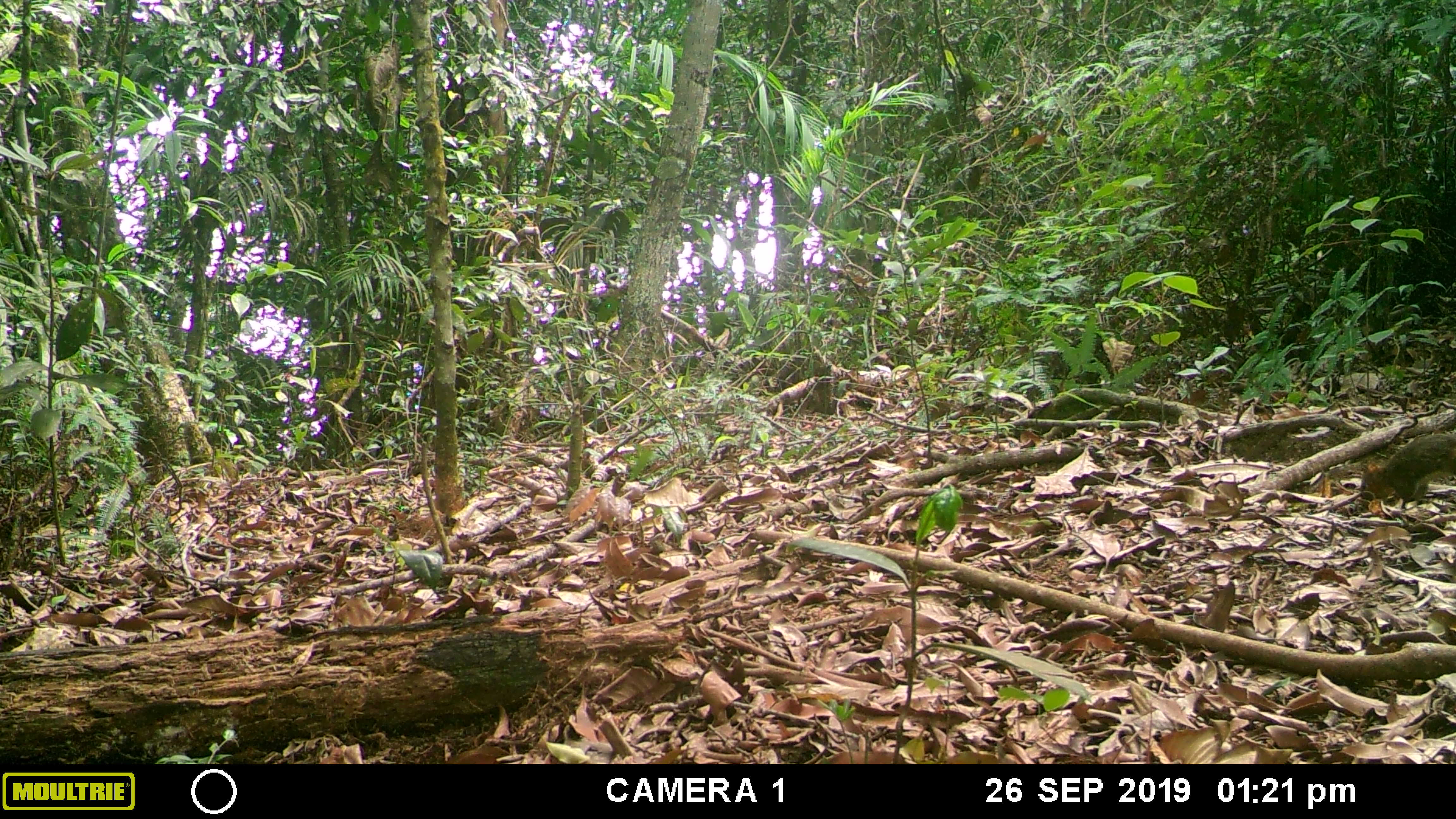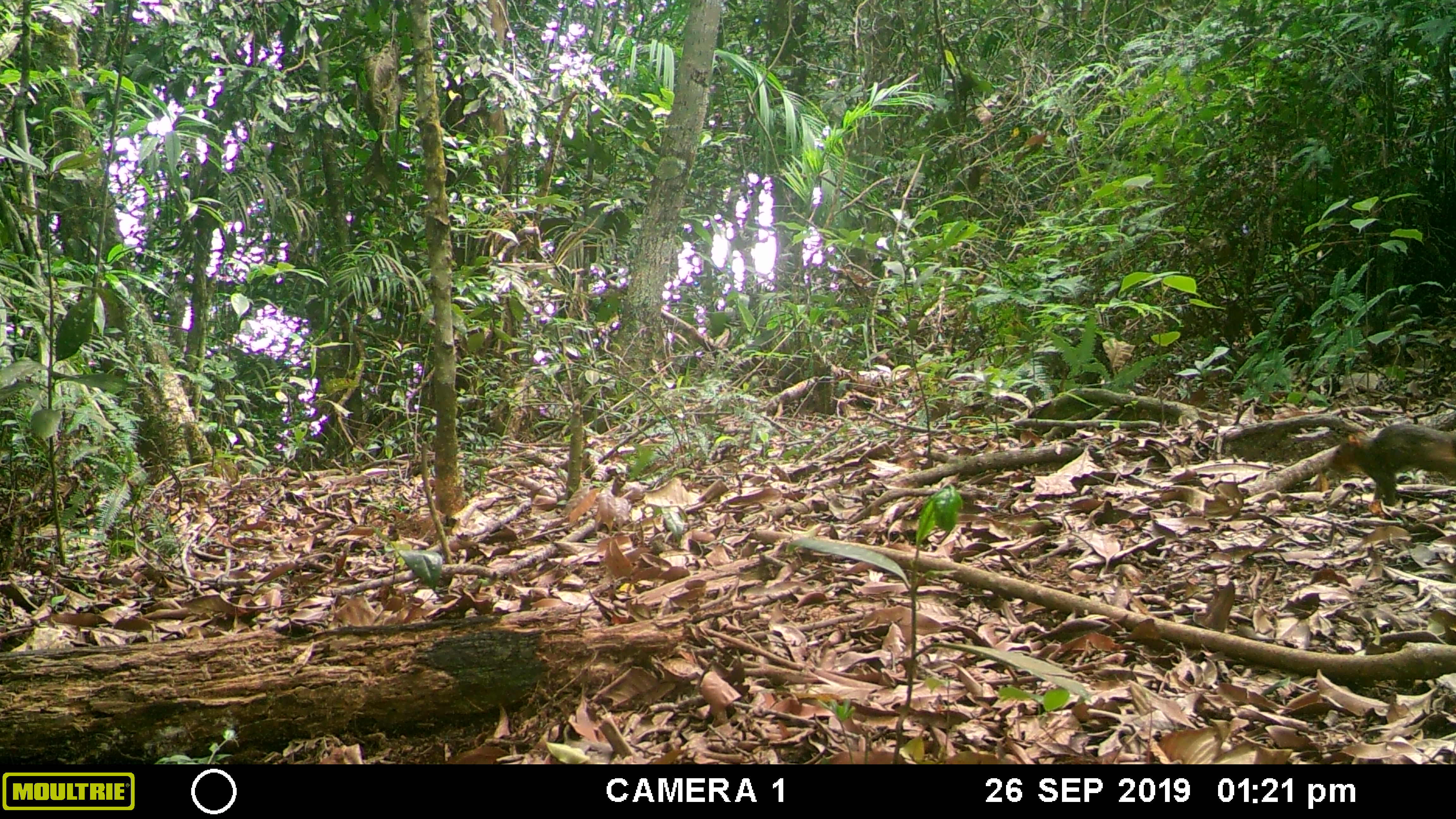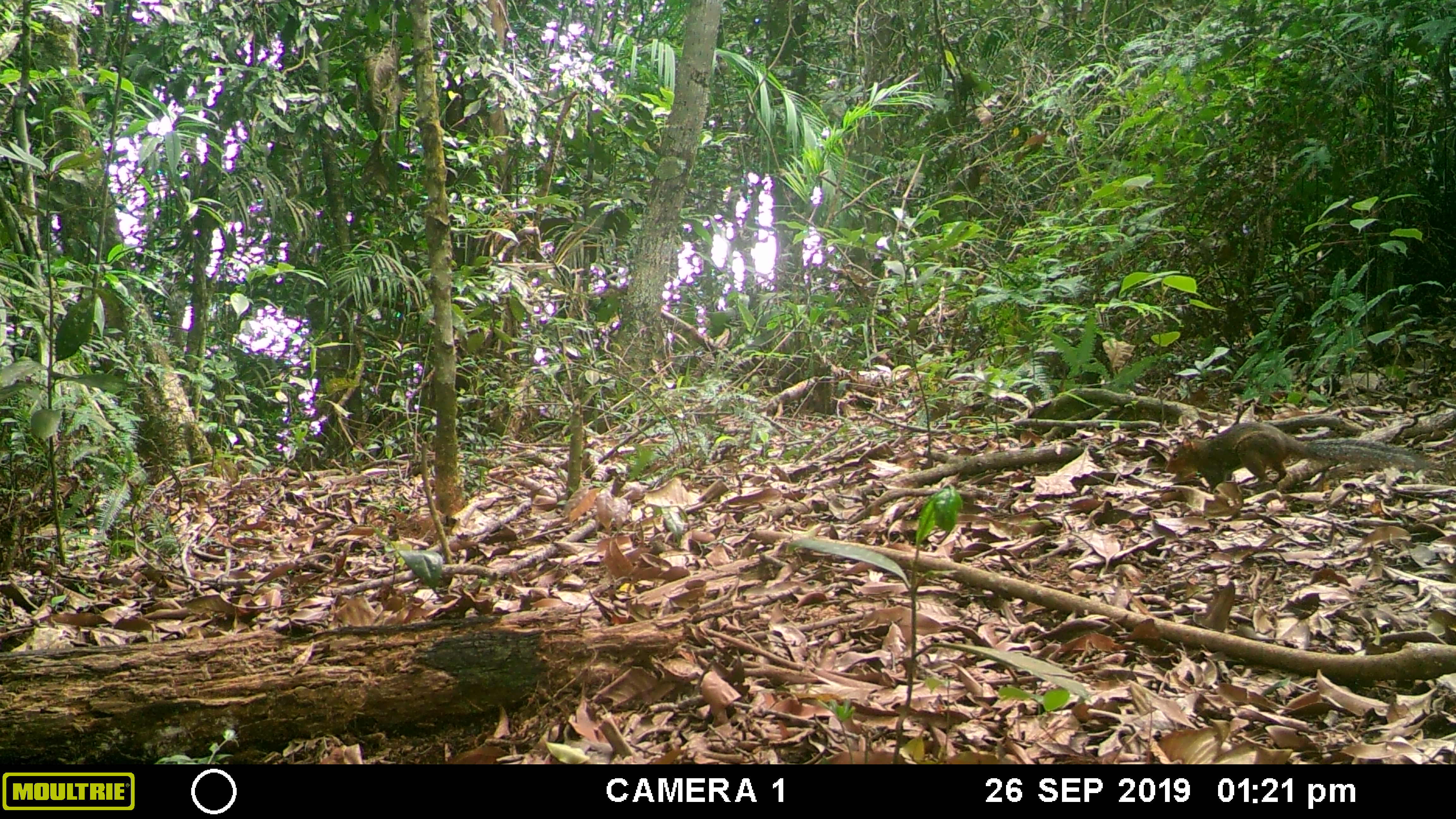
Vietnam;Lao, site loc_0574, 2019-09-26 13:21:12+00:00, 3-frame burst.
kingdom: Animalia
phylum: Chordata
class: Mammalia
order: Rodentia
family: Sciuridae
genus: Dremomys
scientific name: Dremomys rufigenis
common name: red-cheeked squirrel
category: red cheeked squirrel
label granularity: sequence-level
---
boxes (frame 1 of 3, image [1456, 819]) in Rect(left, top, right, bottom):
red cheeked squirrel: Rect(1357, 430, 1456, 501)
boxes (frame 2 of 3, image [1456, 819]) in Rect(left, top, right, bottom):
red cheeked squirrel: Rect(1327, 420, 1456, 505)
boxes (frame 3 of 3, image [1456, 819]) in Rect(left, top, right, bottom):
red cheeked squirrel: Rect(1165, 419, 1433, 493)